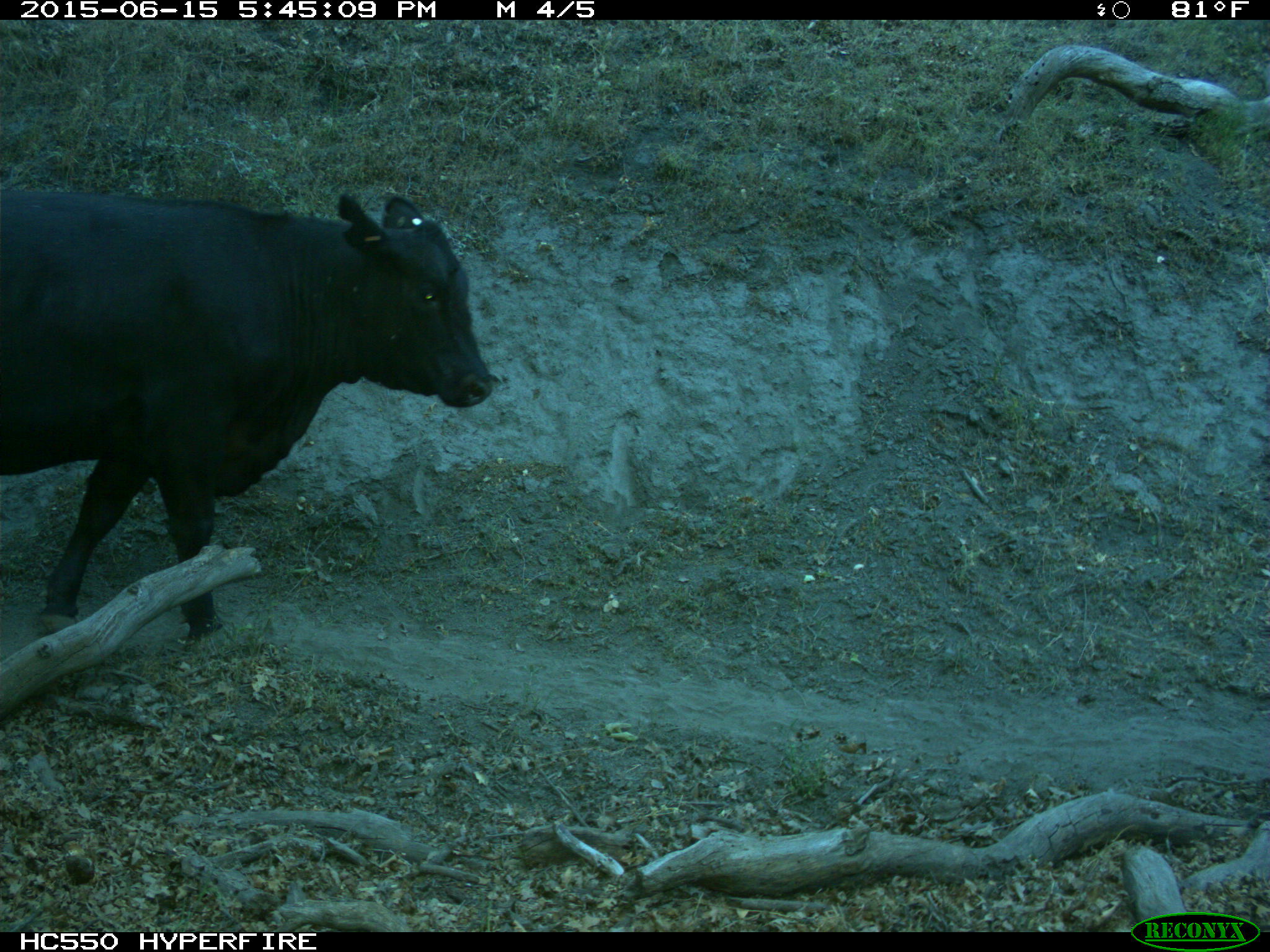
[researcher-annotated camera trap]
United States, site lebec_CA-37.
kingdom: Animalia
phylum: Chordata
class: Mammalia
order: Artiodactyla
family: Bovidae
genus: Bos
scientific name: Bos taurus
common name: domestic cow